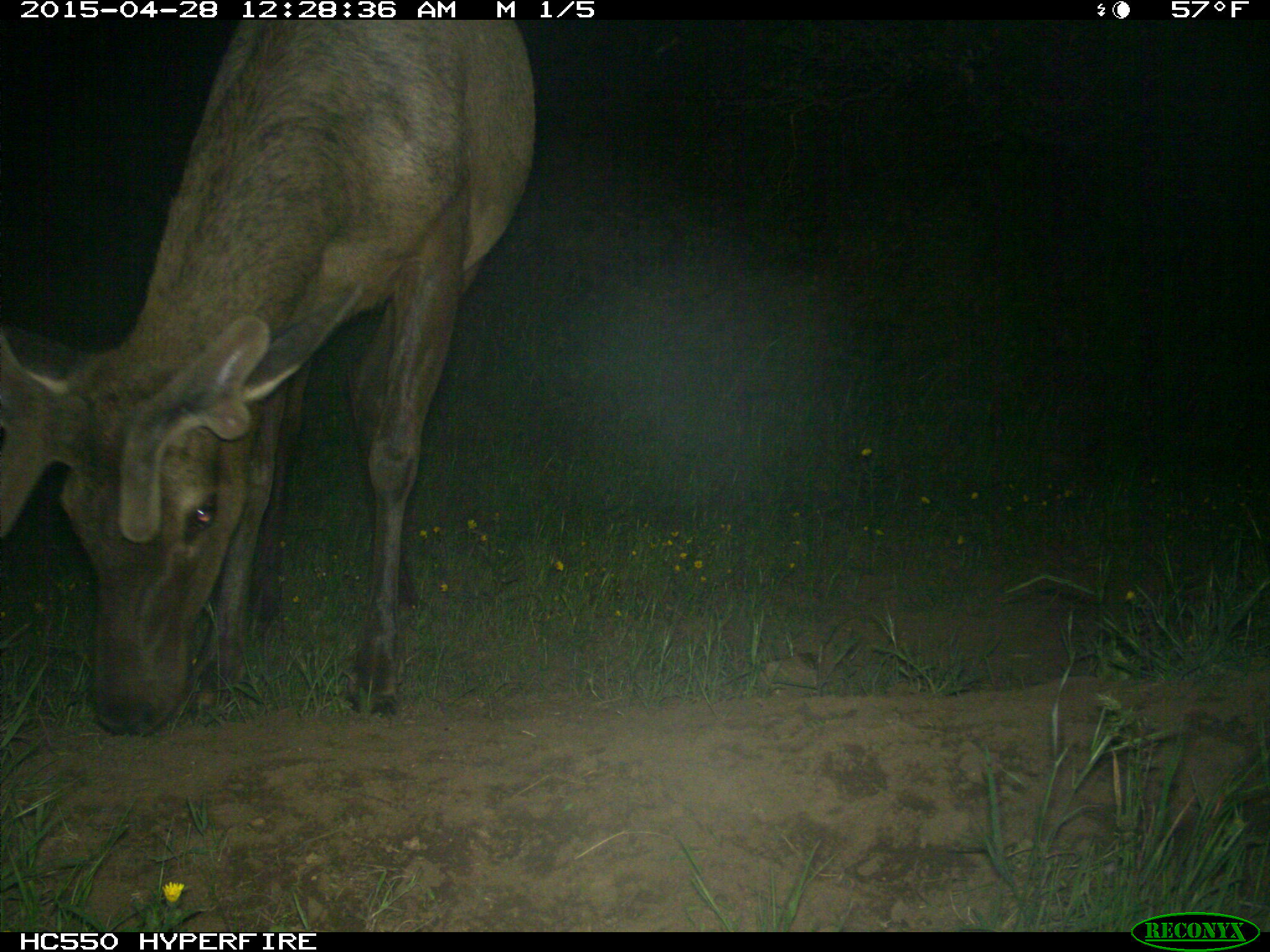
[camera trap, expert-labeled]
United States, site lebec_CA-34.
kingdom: Animalia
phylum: Chordata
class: Mammalia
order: Artiodactyla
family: Cervidae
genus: Cervus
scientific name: Cervus canadensis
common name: elk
Cervus canadensis (elk).